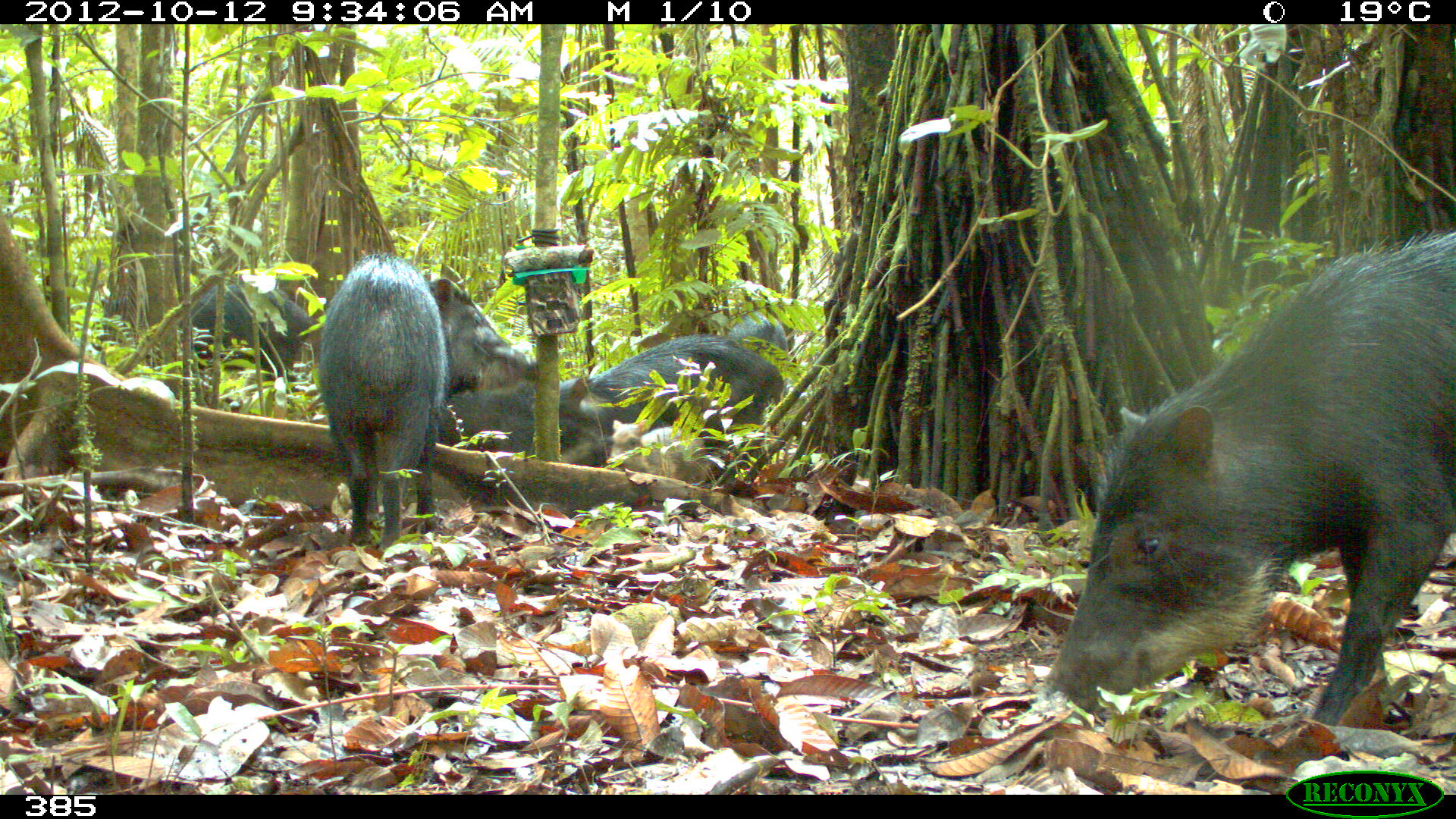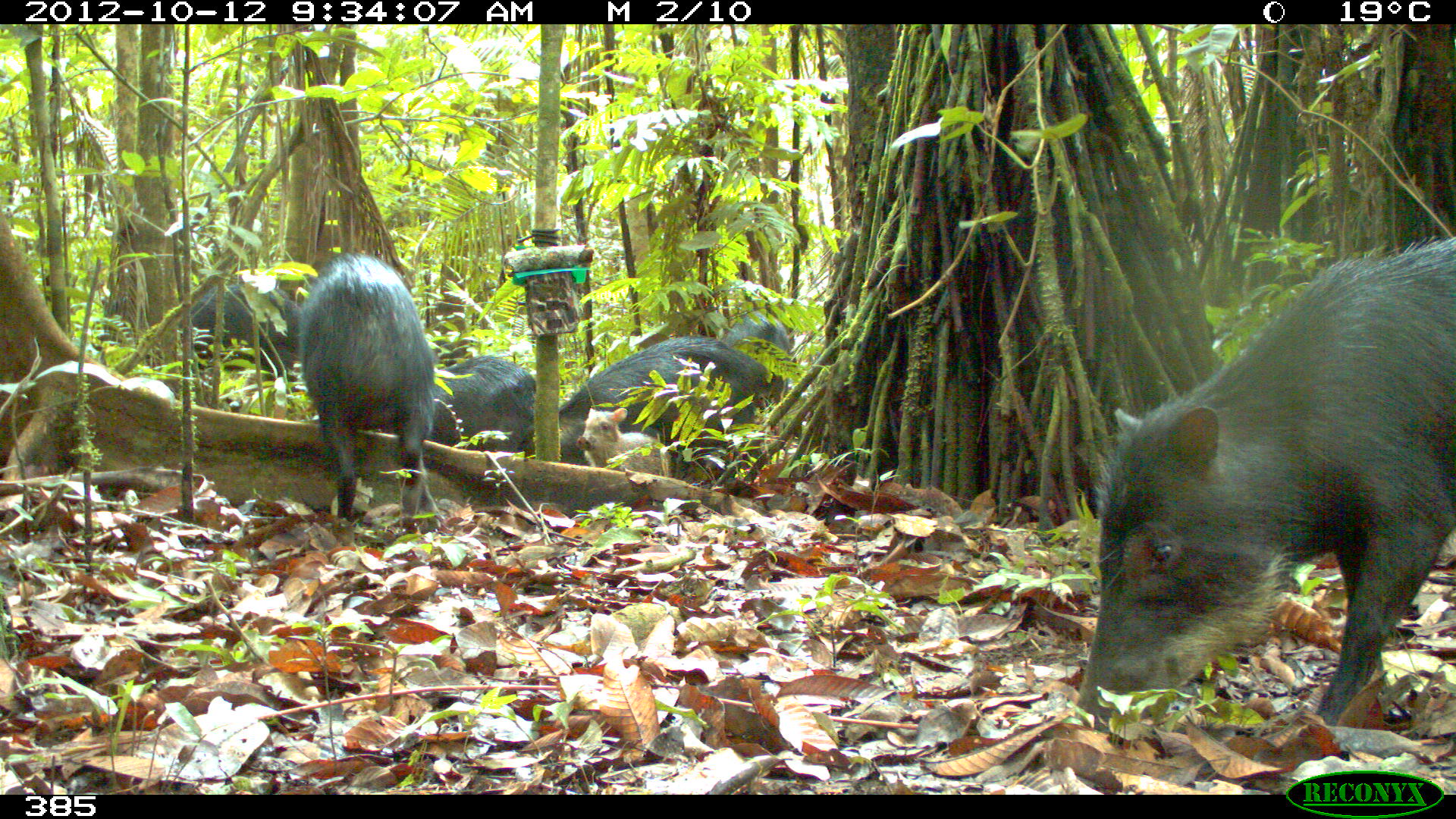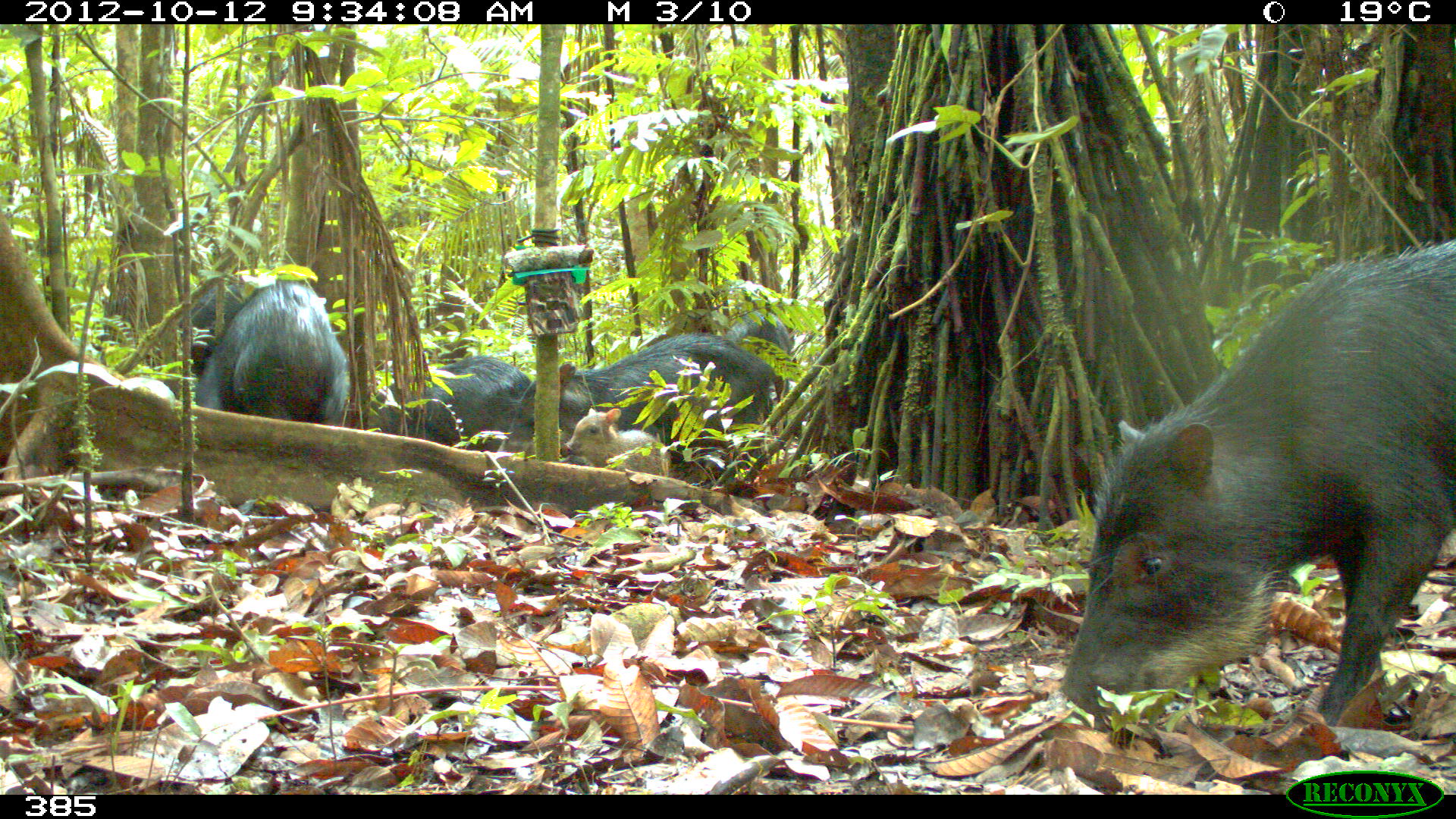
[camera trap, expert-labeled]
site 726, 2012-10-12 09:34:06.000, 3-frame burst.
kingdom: Animalia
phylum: Chordata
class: Mammalia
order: Artiodactyla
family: Tayassuidae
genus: Tayassu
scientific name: Tayassu pecari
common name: white-lipped peccary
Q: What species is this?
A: Tayassu pecari (white-lipped peccary).